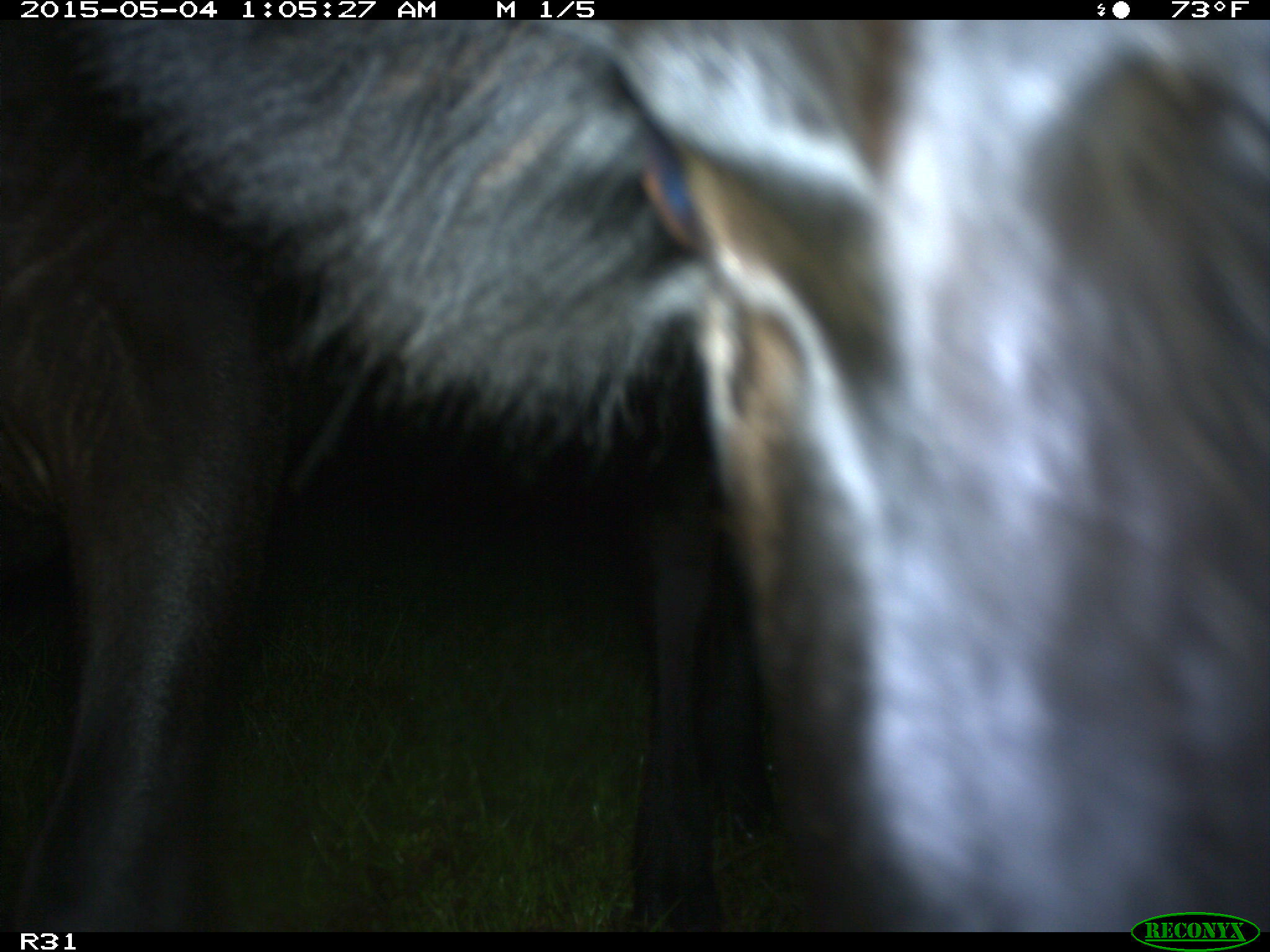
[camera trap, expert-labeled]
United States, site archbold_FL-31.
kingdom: Animalia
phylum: Chordata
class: Mammalia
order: Artiodactyla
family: Bovidae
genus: Bos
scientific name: Bos taurus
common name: domestic cow